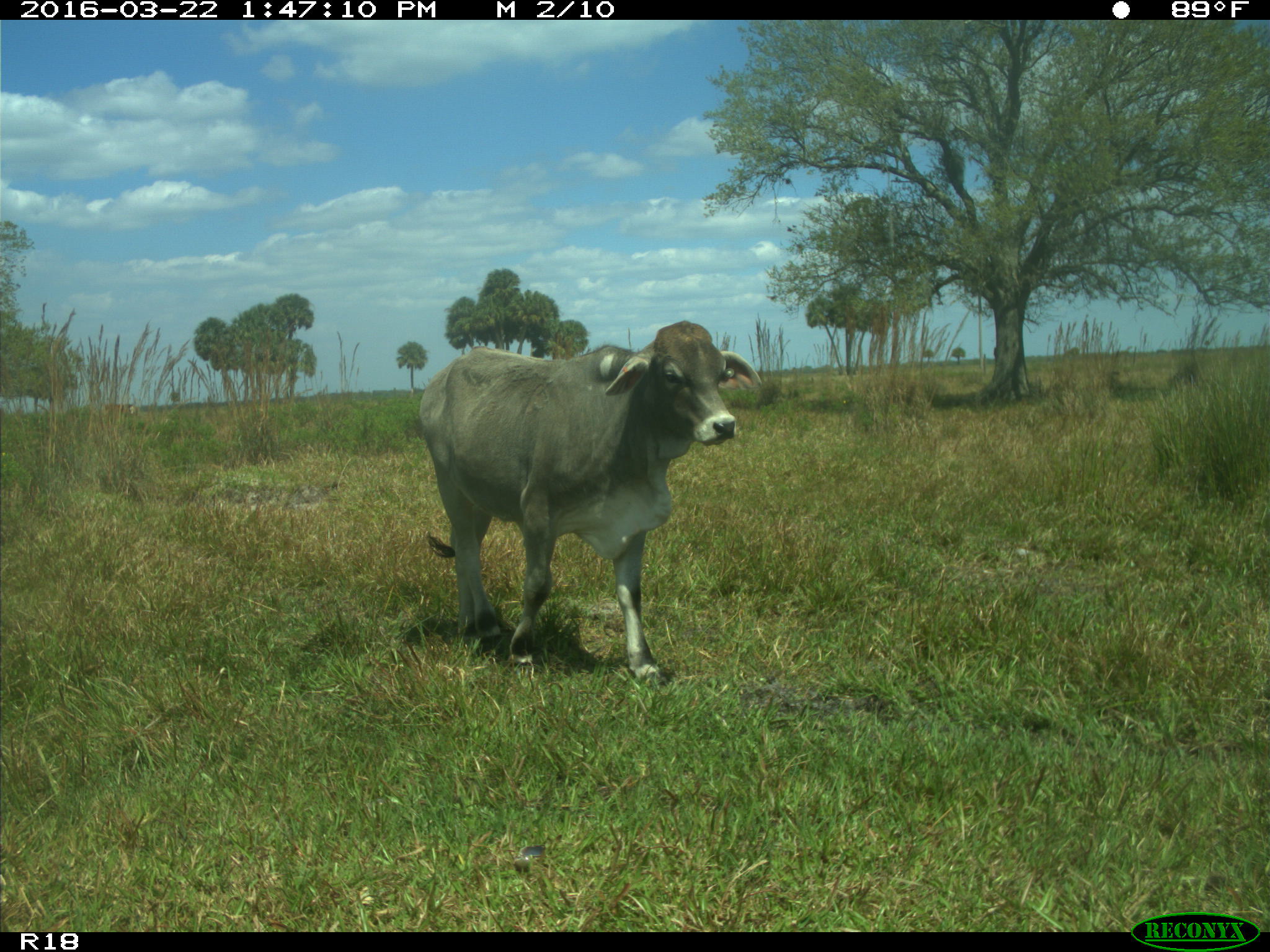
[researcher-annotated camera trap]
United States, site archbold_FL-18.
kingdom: Animalia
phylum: Chordata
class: Mammalia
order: Artiodactyla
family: Bovidae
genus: Bos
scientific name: Bos taurus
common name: domestic cow